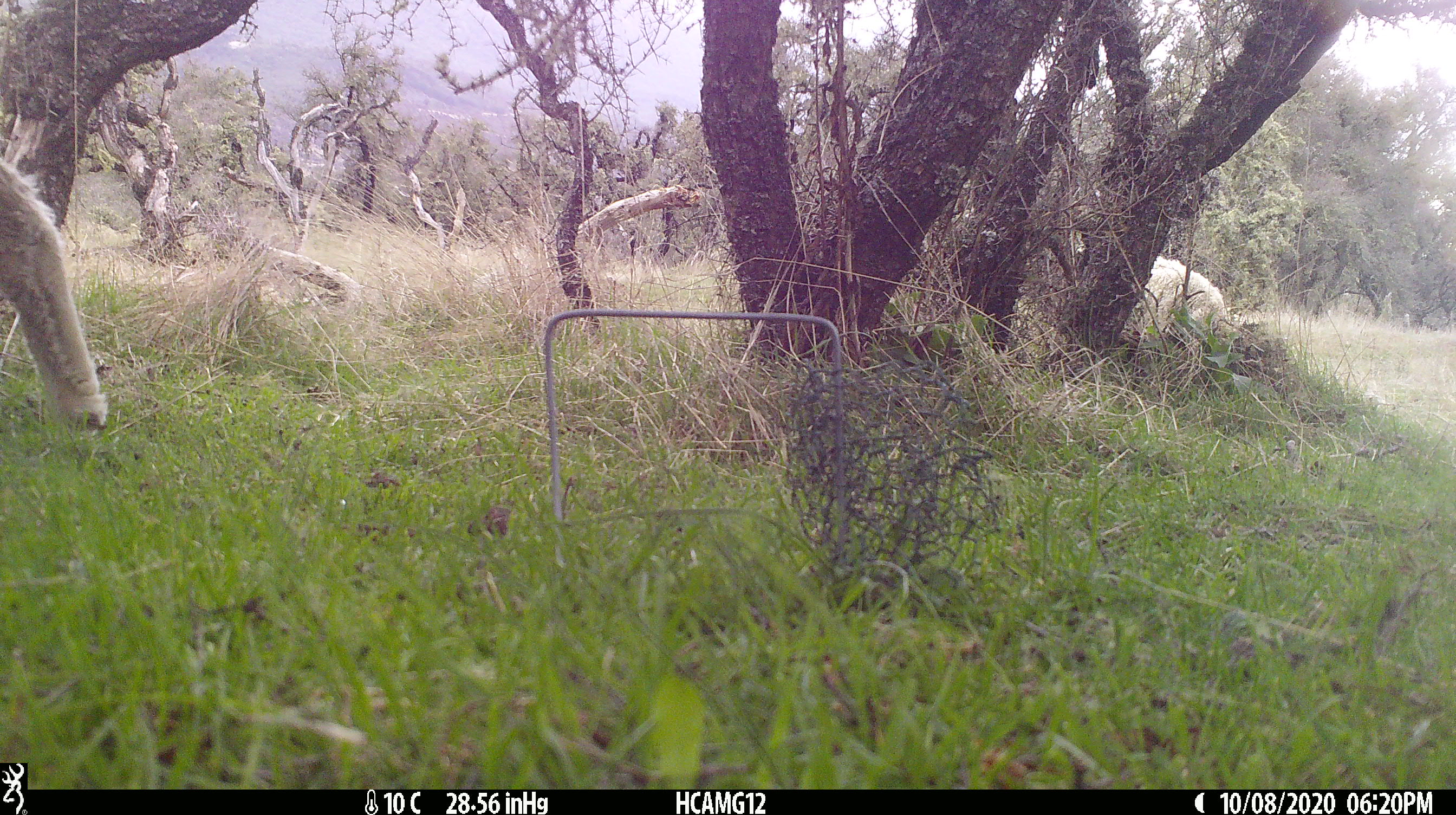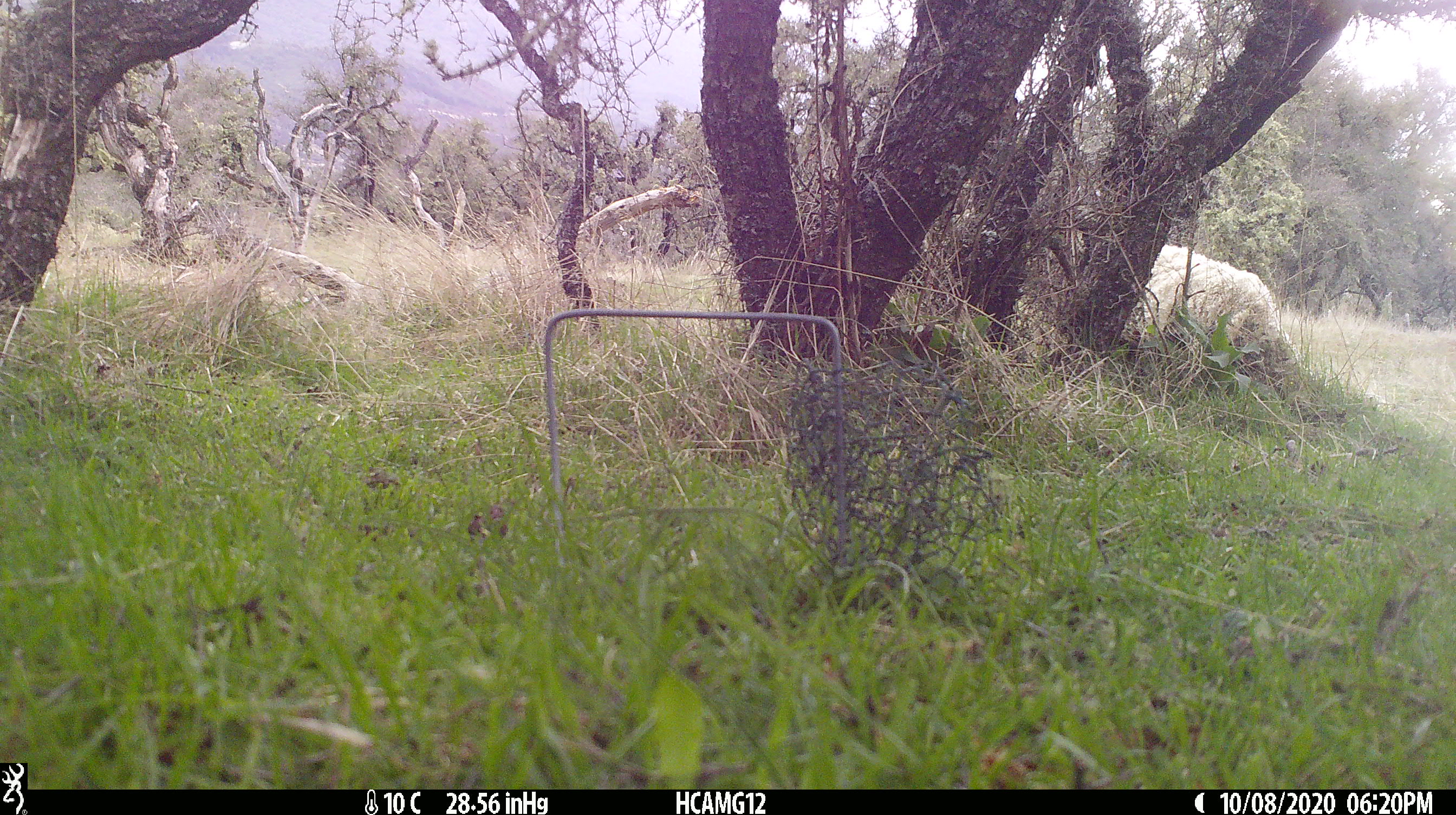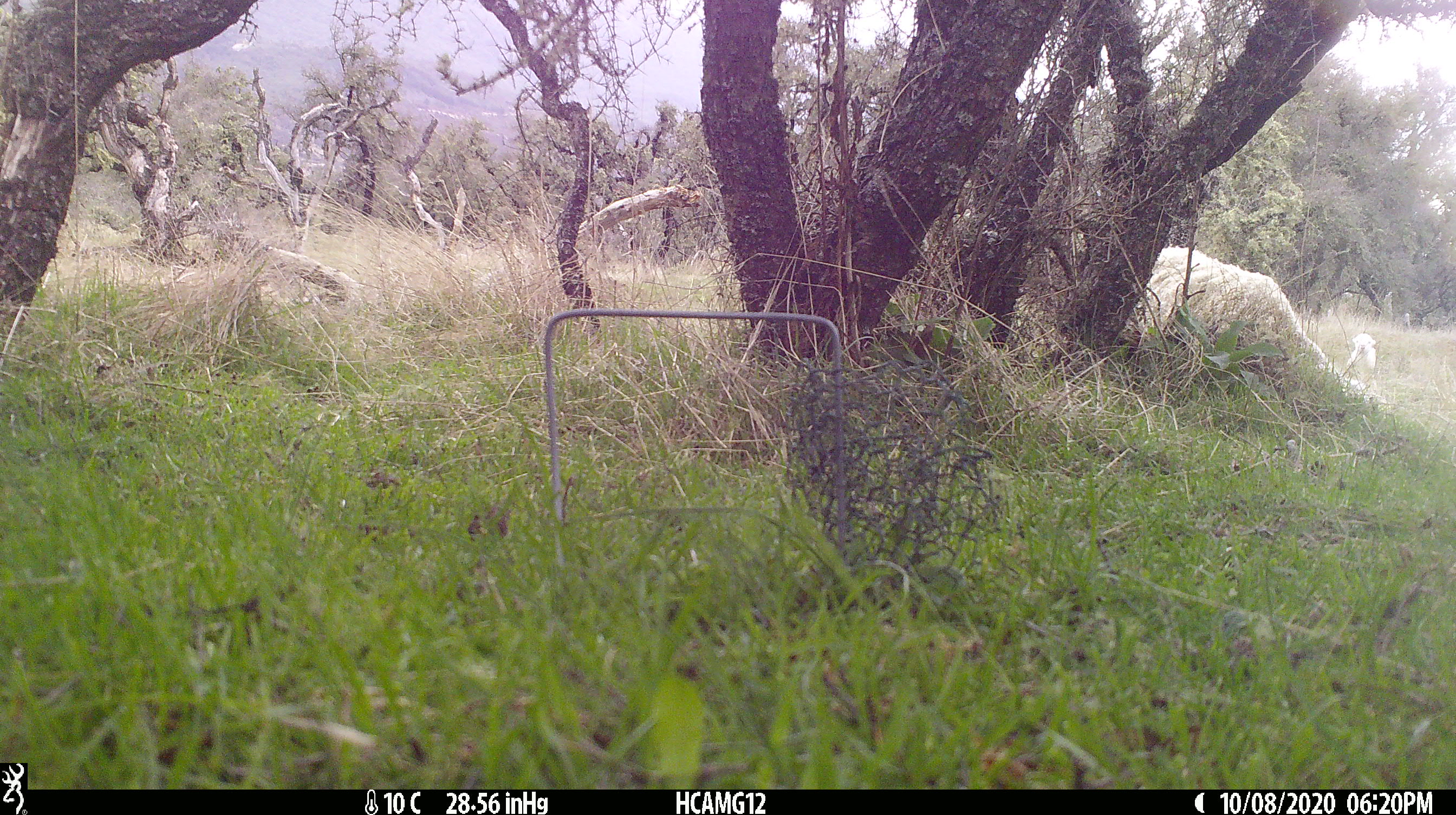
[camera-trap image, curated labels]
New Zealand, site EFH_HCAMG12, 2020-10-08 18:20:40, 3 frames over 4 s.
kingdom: Animalia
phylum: Chordata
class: Mammalia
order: Artiodactyla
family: Bovidae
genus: Ovis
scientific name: Ovis aries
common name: domestic sheep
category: sheep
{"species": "sheep (domestic sheep) (Ovis aries)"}